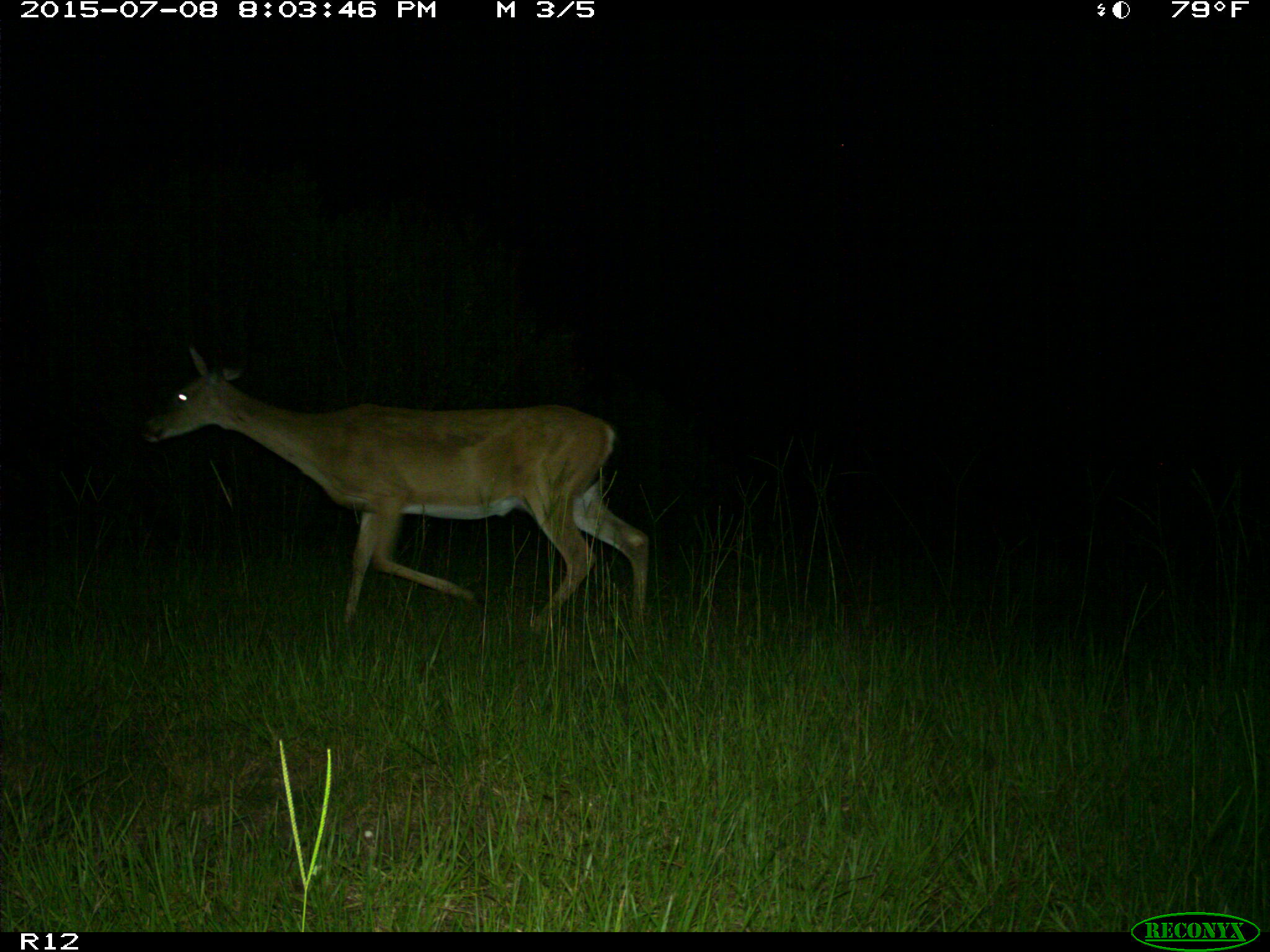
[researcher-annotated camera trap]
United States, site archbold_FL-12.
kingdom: Animalia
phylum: Chordata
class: Mammalia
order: Artiodactyla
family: Cervidae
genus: Odocoileus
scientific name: Odocoileus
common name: deer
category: unidentified deer